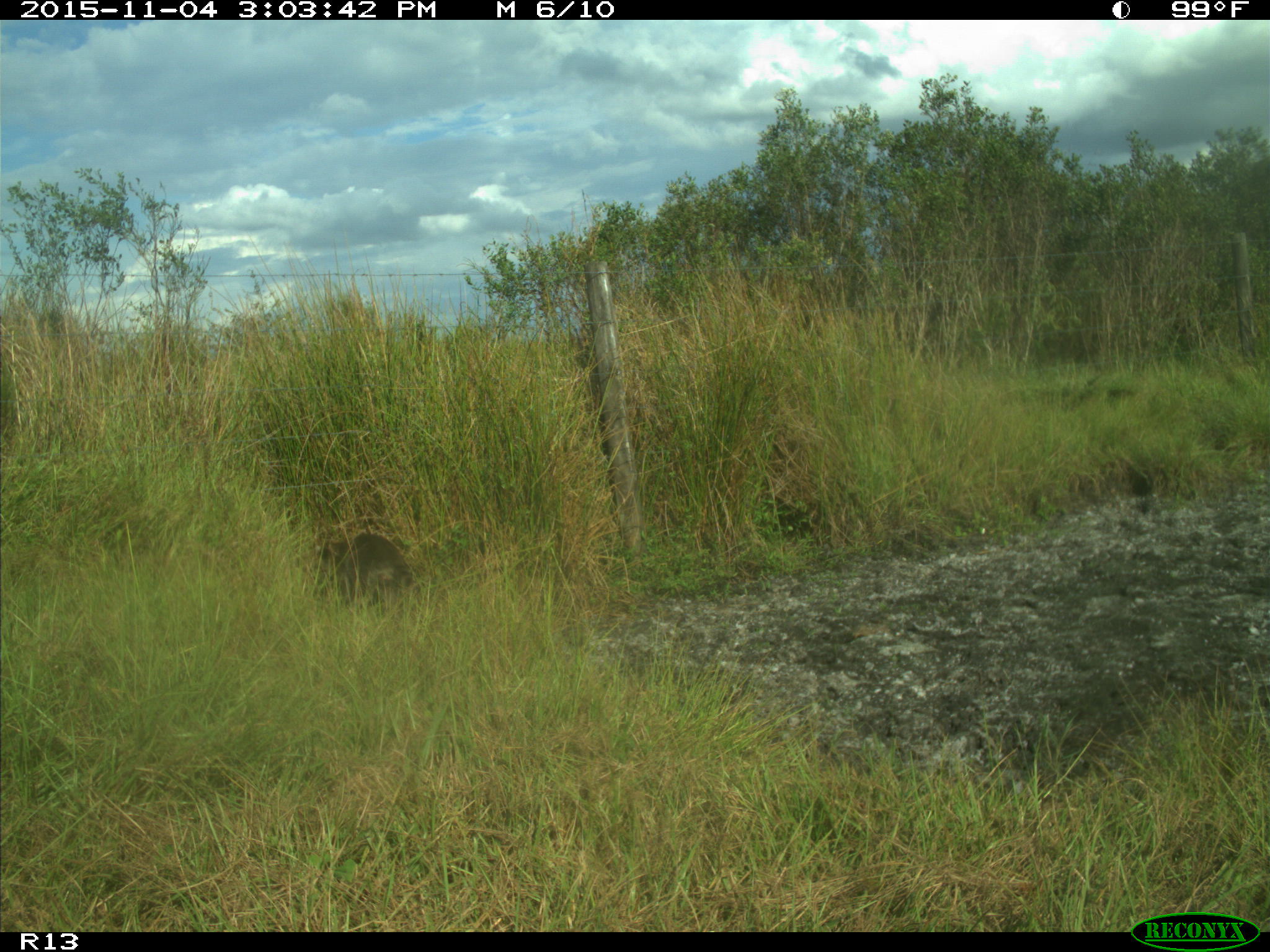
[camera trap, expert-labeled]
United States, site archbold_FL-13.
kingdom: Animalia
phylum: Chordata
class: Mammalia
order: Carnivora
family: Procyonidae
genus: Procyon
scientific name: Procyon lotor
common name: common raccoon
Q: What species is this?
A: Procyon lotor (common raccoon).